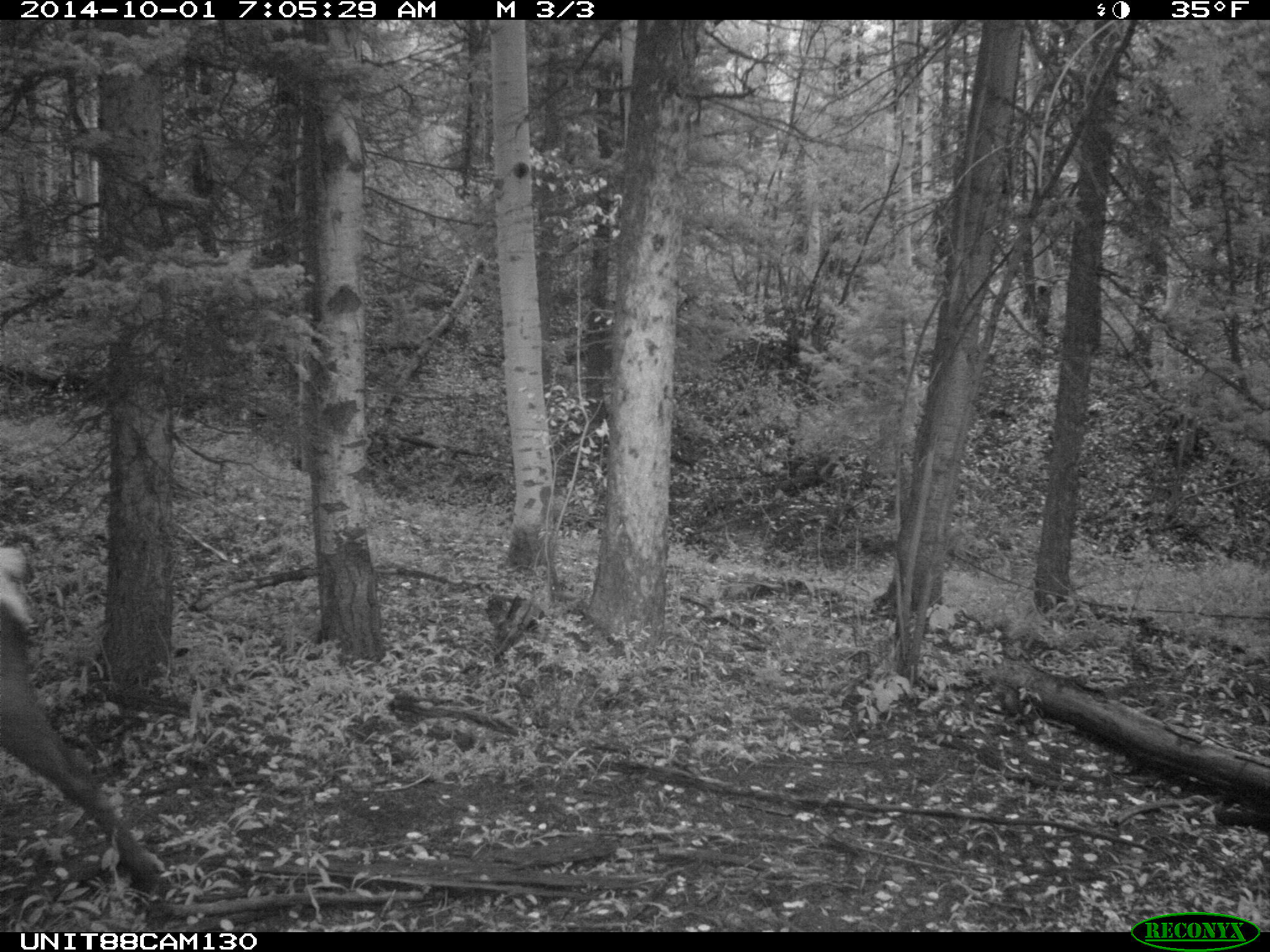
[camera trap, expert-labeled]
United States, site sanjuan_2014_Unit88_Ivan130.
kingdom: Animalia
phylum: Chordata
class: Mammalia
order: Artiodactyla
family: Cervidae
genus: Cervus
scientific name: Cervus elaphus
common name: red deer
Cervus elaphus (red deer).